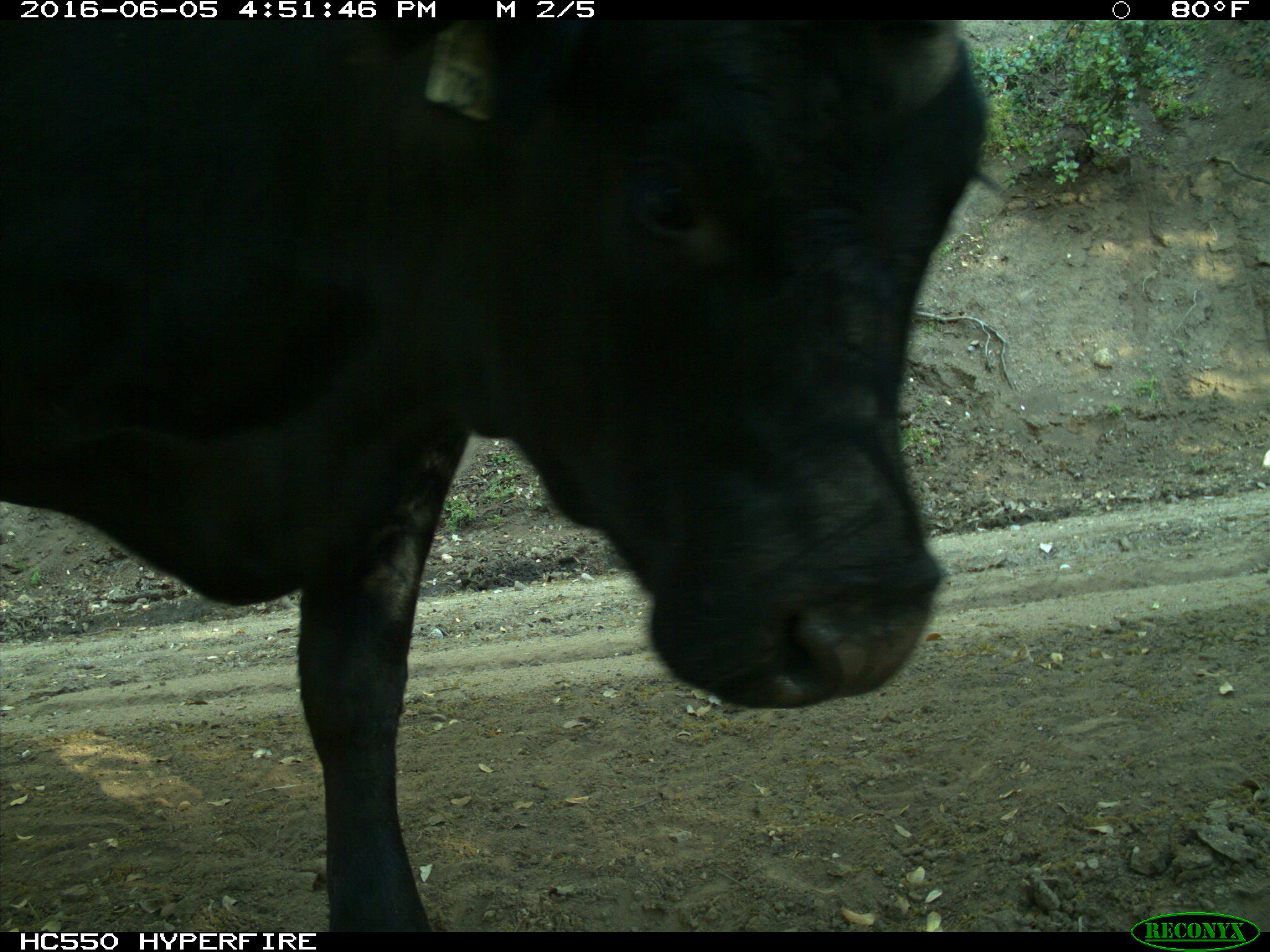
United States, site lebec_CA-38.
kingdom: Animalia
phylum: Chordata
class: Mammalia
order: Artiodactyla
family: Bovidae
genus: Bos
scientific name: Bos taurus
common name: domestic cow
Bos taurus (domestic cow).